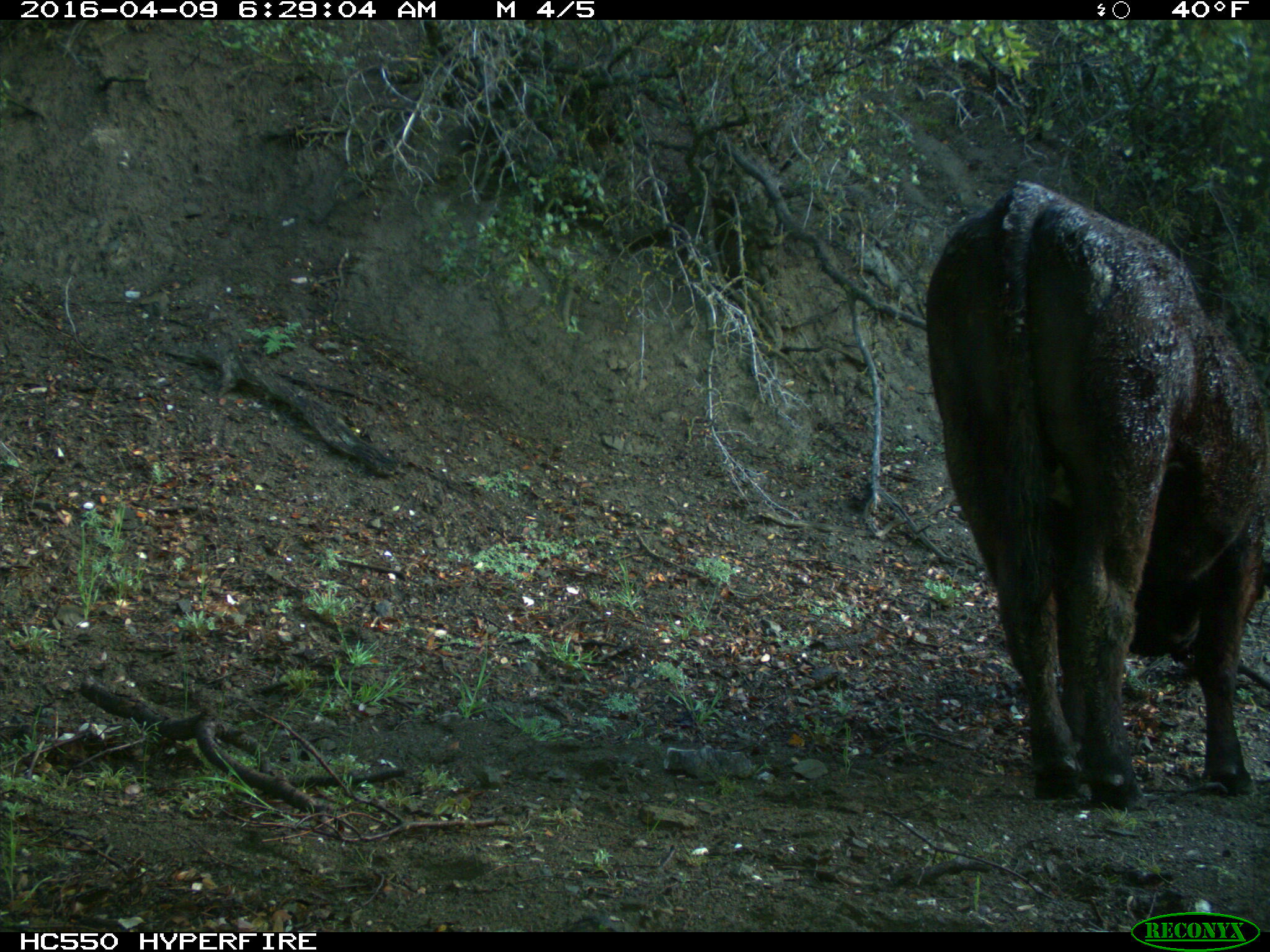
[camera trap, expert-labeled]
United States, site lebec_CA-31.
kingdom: Animalia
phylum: Chordata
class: Mammalia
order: Artiodactyla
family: Bovidae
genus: Bos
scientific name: Bos taurus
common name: domestic cow